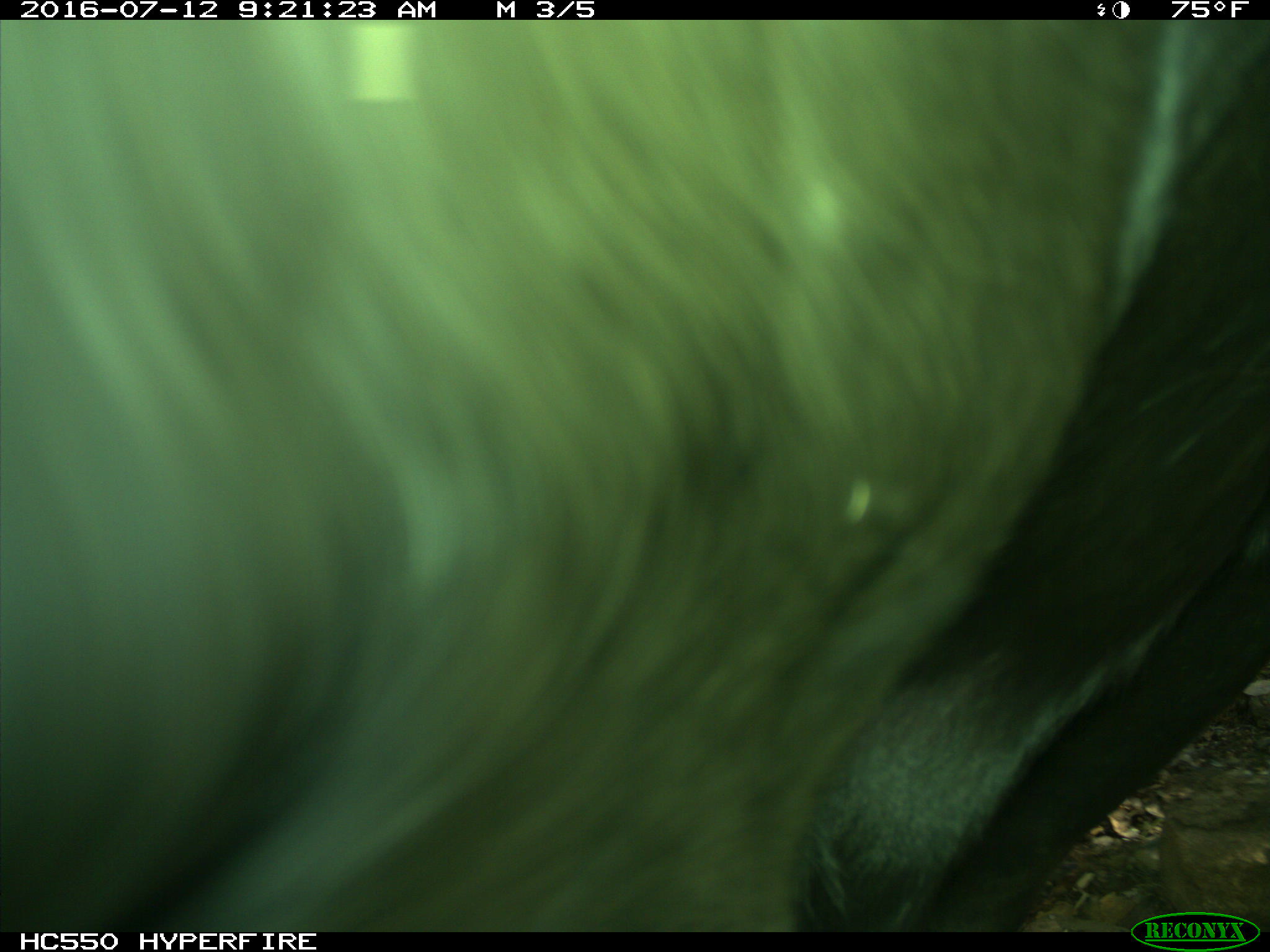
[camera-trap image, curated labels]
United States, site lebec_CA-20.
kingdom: Animalia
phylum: Chordata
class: Mammalia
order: Artiodactyla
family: Bovidae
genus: Bos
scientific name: Bos taurus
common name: domestic cow